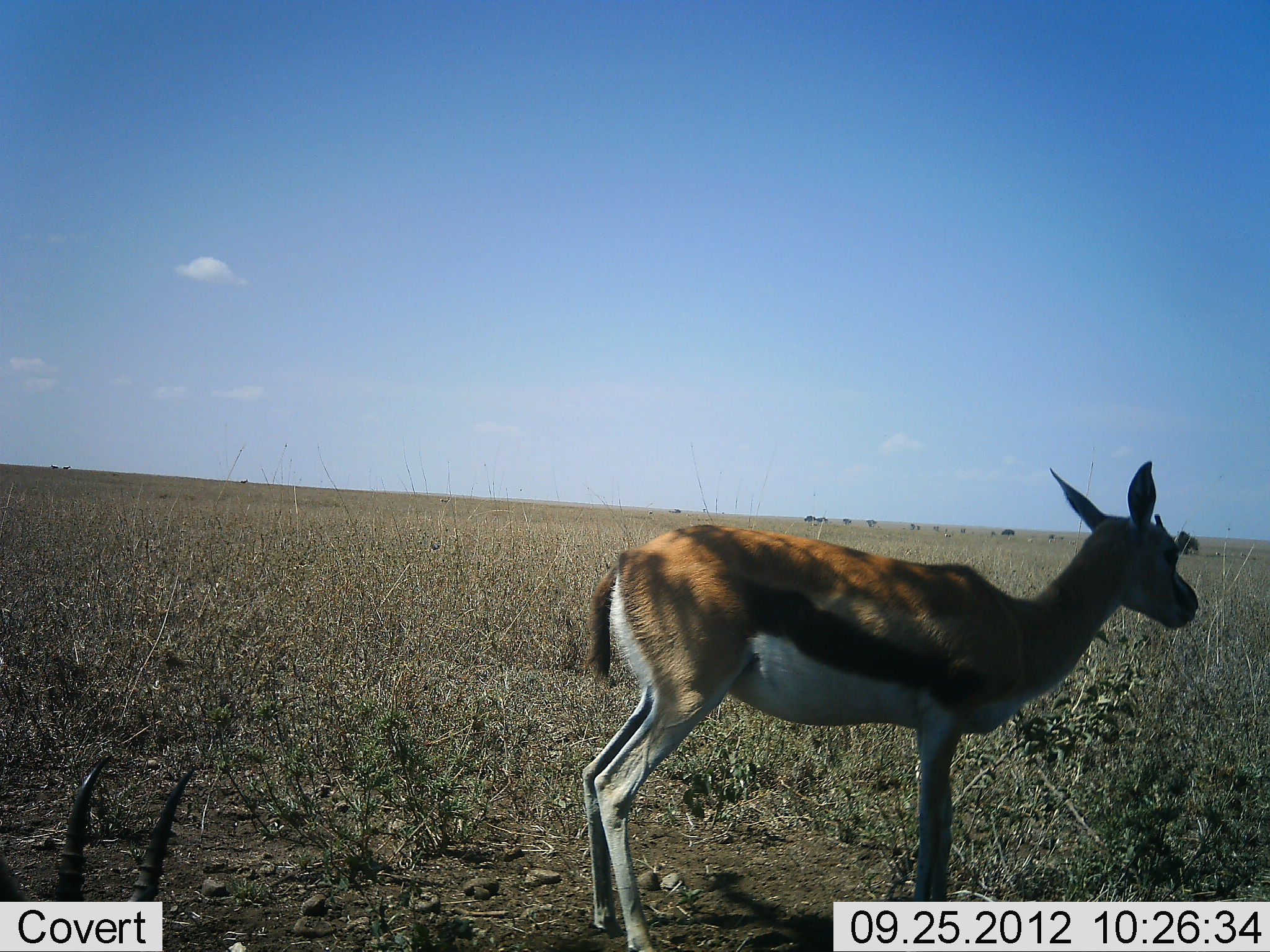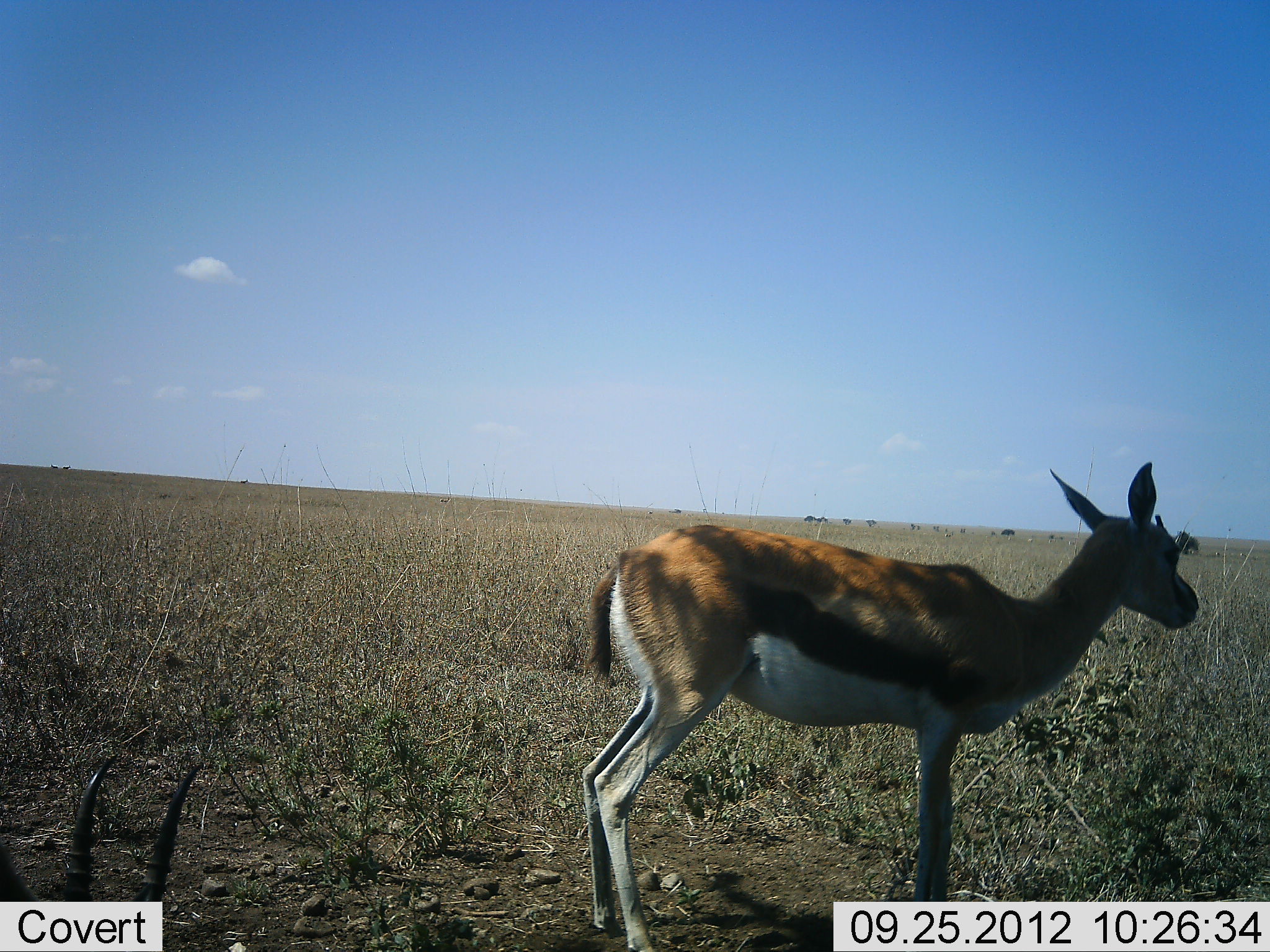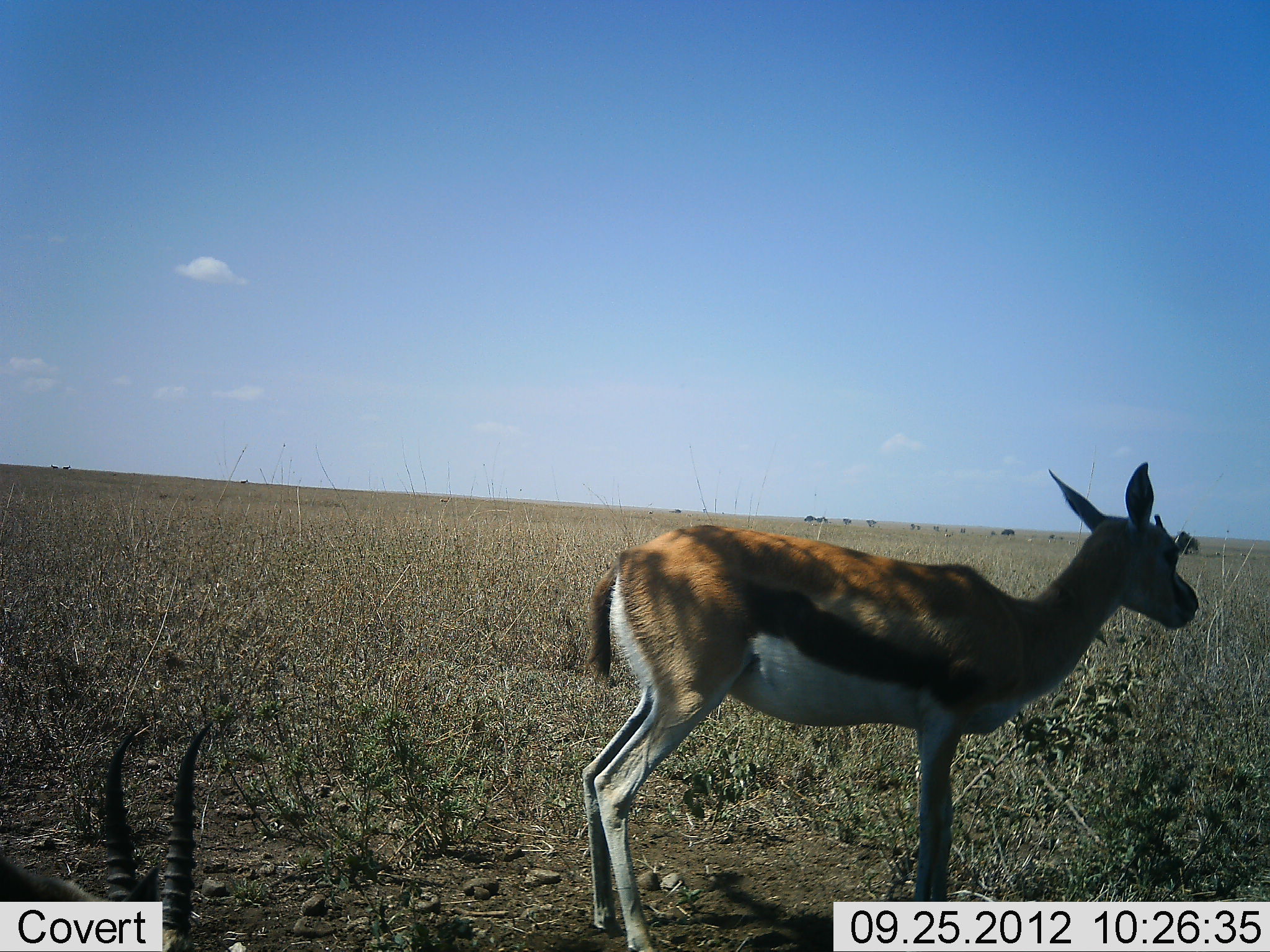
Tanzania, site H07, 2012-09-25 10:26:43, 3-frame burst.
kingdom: Animalia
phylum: Chordata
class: Mammalia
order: Artiodactyla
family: Bovidae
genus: Eudorcas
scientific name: Eudorcas thomsonii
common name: thomson's gazelle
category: gazellethomsons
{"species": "gazellethomsons (thomson's gazelle) (Eudorcas thomsonii)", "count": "2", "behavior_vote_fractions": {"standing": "90%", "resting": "40%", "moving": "10%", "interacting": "0%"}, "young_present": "0%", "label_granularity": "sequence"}